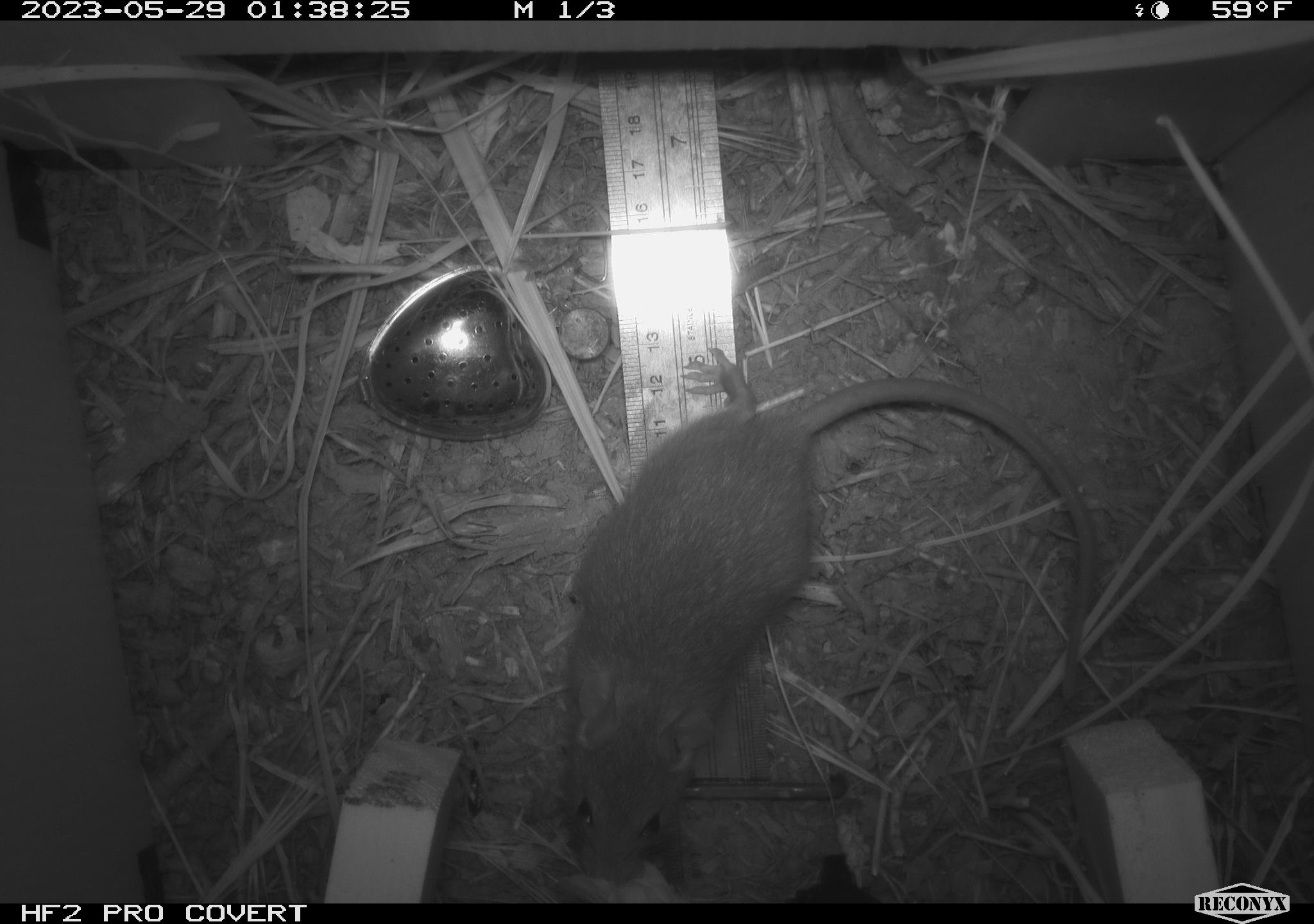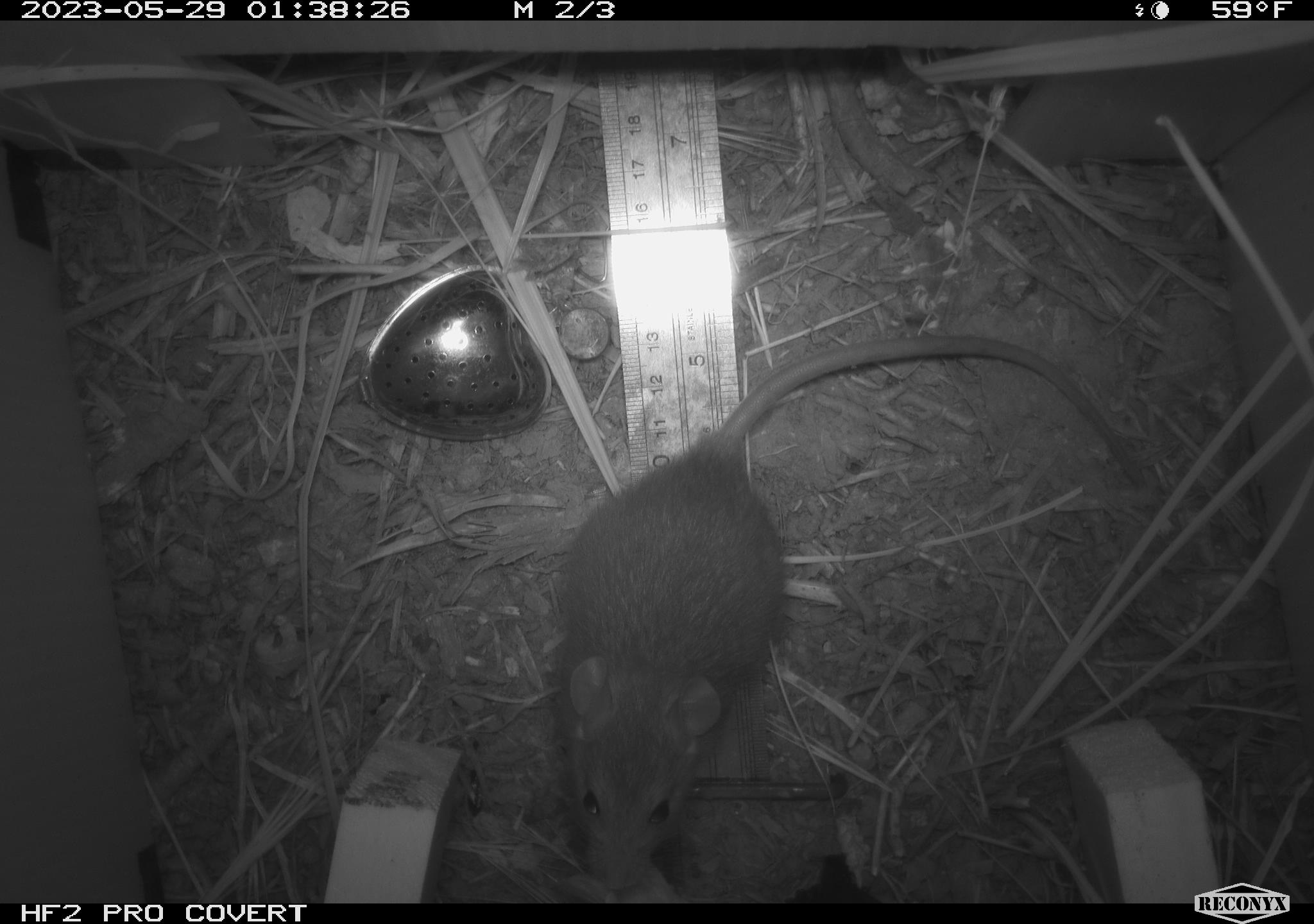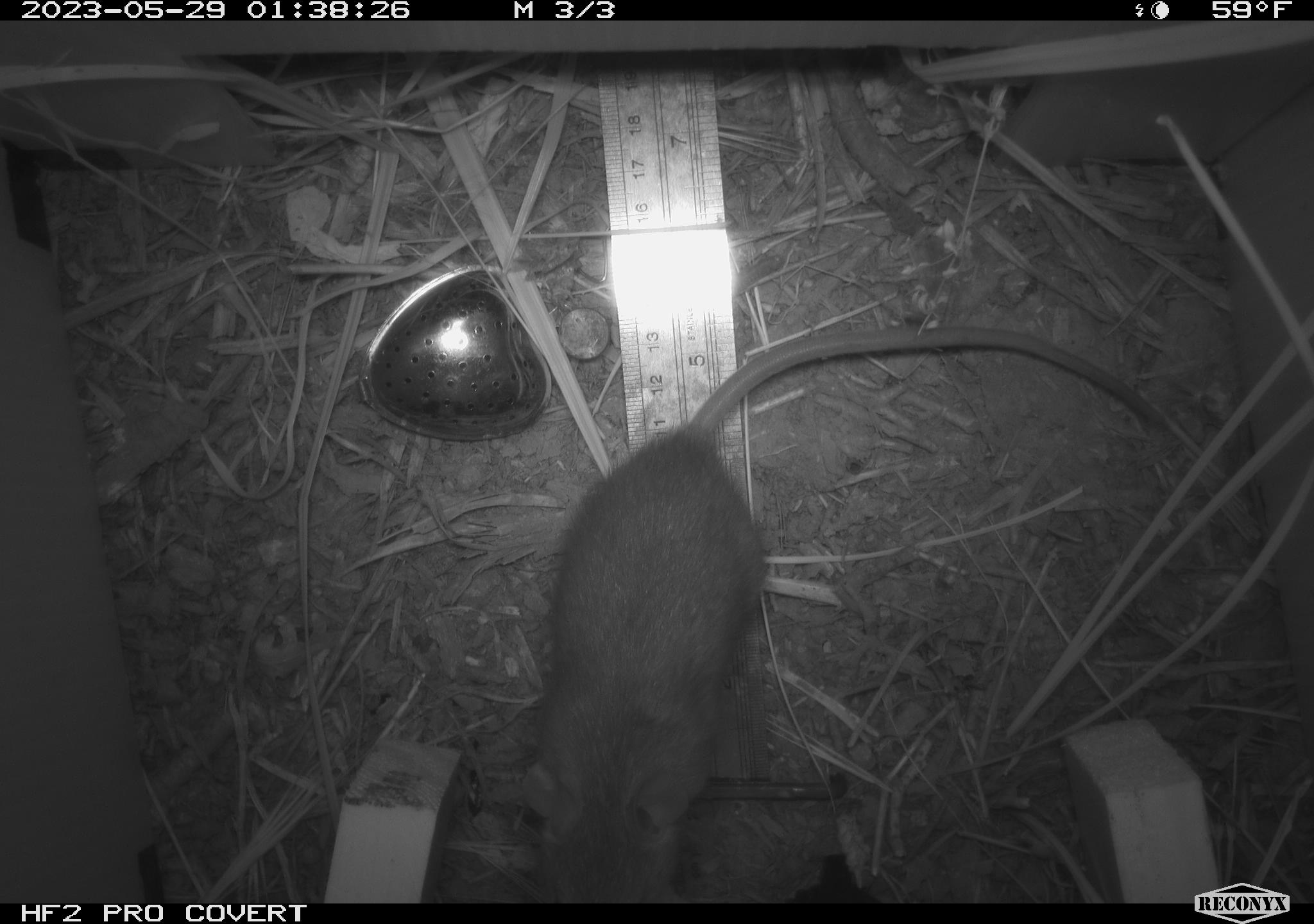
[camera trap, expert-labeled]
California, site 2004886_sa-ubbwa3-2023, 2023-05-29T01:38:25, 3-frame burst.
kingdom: Animalia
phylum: Chordata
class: Mammalia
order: Rodentia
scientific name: Rodentia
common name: mouse species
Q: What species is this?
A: Mouse species (Rodentia).